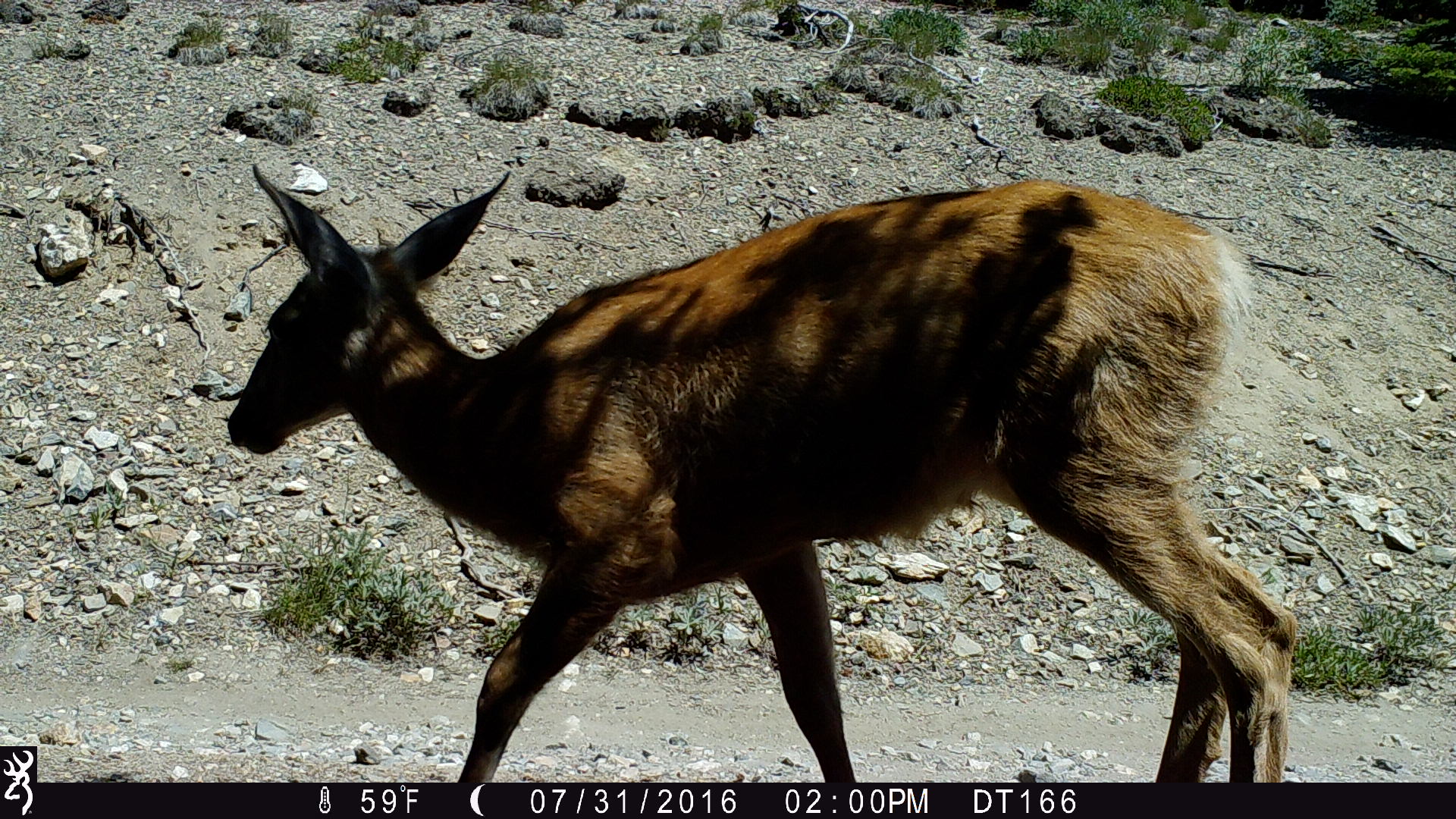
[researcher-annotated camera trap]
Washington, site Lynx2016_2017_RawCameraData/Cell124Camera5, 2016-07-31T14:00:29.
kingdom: Animalia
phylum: Chordata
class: Mammalia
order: Artiodactyla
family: Cervidae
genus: Odocoileus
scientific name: Odocoileus hemionus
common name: mule deer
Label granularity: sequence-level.